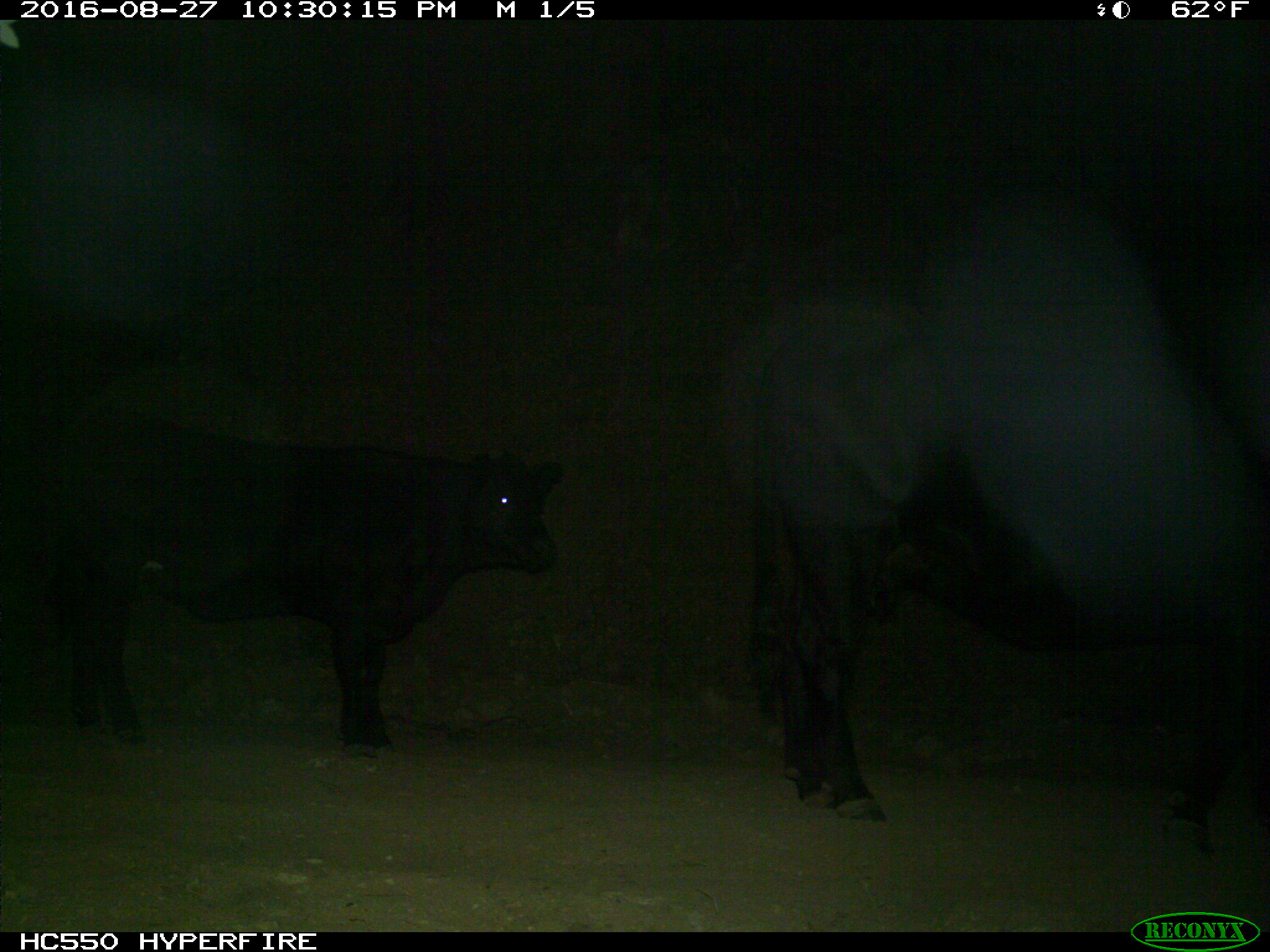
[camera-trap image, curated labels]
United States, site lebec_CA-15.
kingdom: Animalia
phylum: Chordata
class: Mammalia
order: Artiodactyla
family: Bovidae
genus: Bos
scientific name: Bos taurus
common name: domestic cow